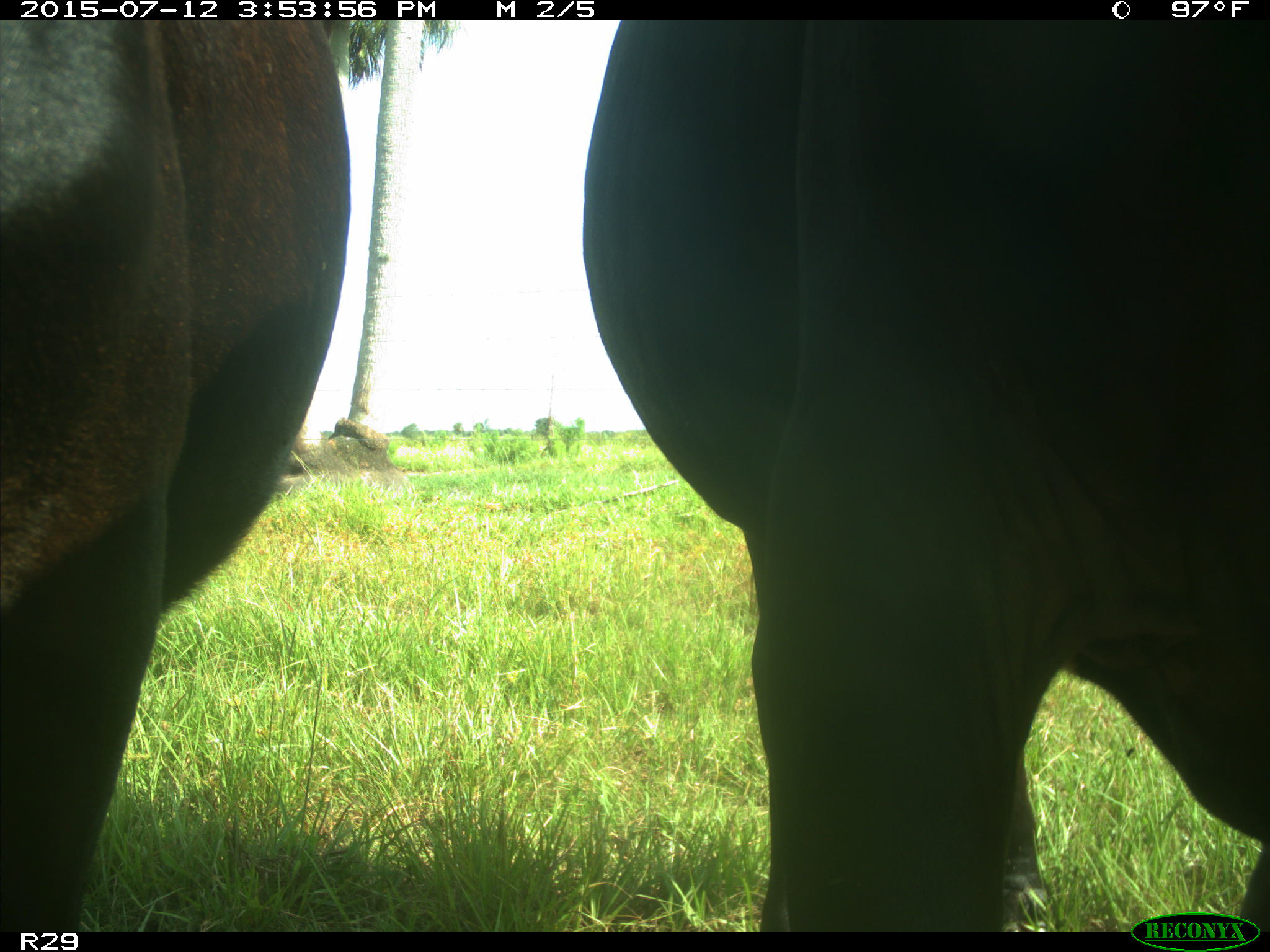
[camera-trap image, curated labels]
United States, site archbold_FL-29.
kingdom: Animalia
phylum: Chordata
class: Mammalia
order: Artiodactyla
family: Bovidae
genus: Bos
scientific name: Bos taurus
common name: domestic cow